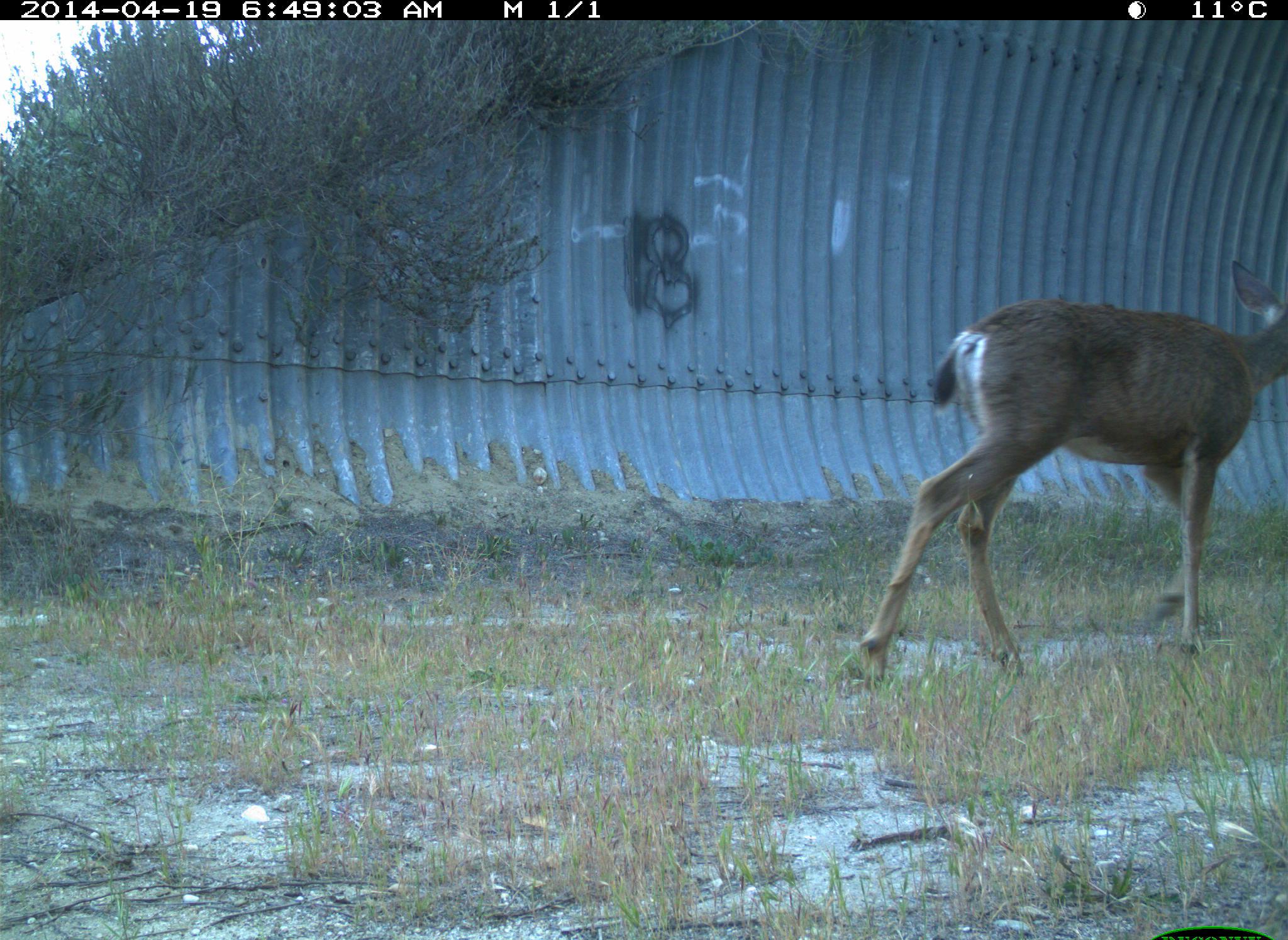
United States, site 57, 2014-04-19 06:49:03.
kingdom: Animalia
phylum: Chordata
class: Mammalia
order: Artiodactyla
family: Cervidae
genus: Odocoileus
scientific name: Odocoileus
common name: deer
Deer (Odocoileus).